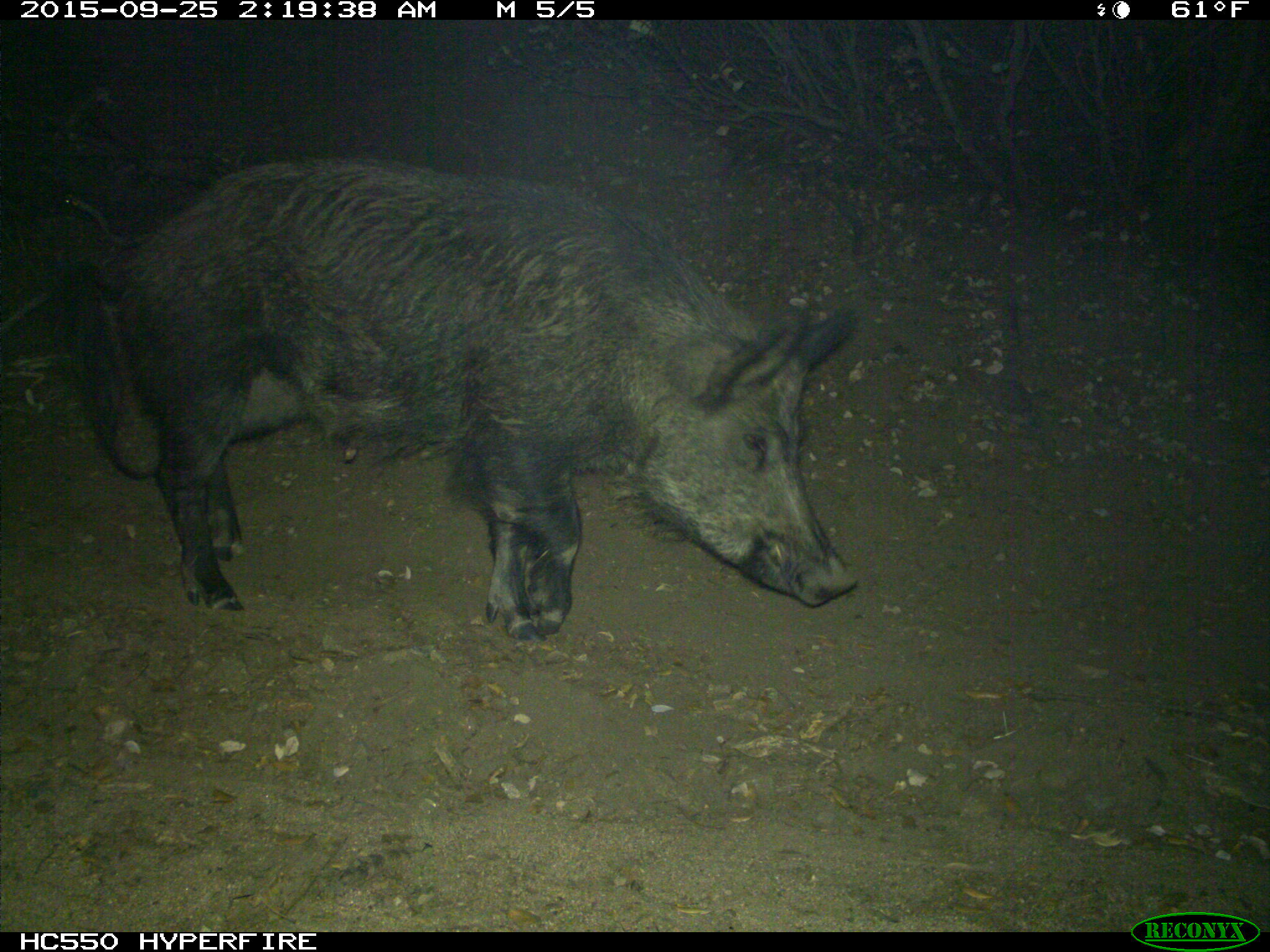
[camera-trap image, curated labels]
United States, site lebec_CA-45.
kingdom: Animalia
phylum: Chordata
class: Mammalia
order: Artiodactyla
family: Suidae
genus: Sus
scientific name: Sus scrofa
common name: wild boar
Sus scrofa (wild boar).